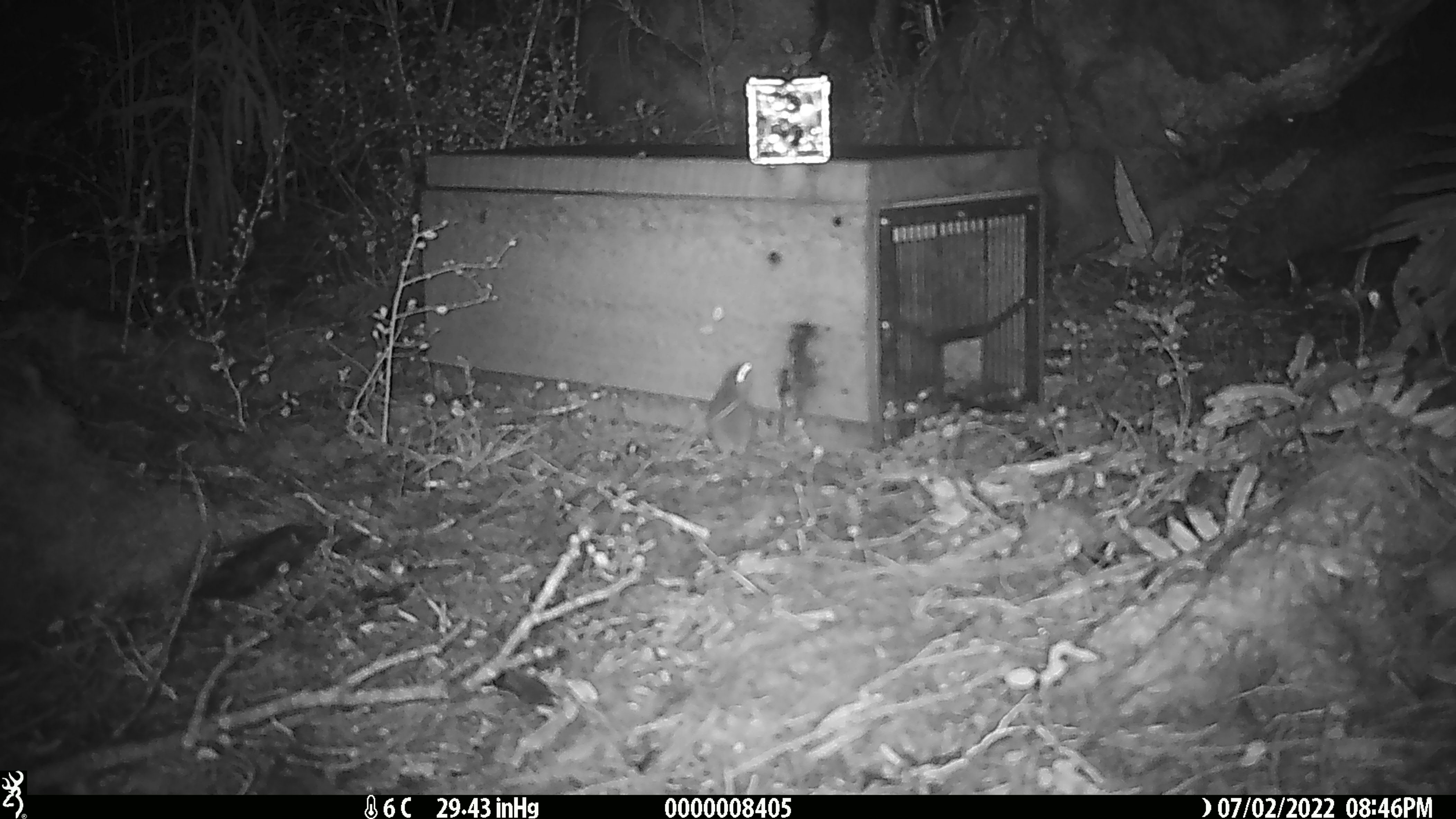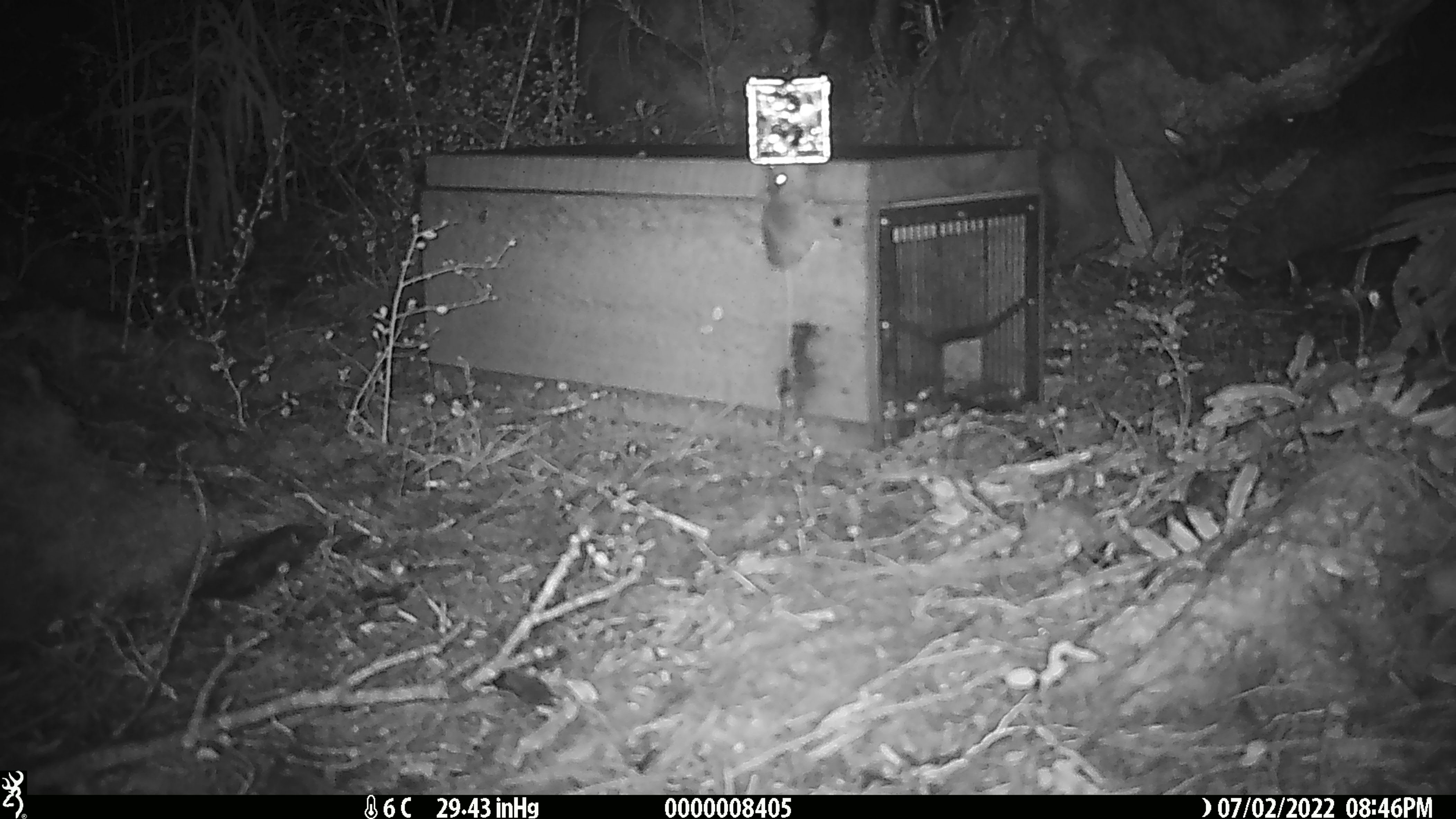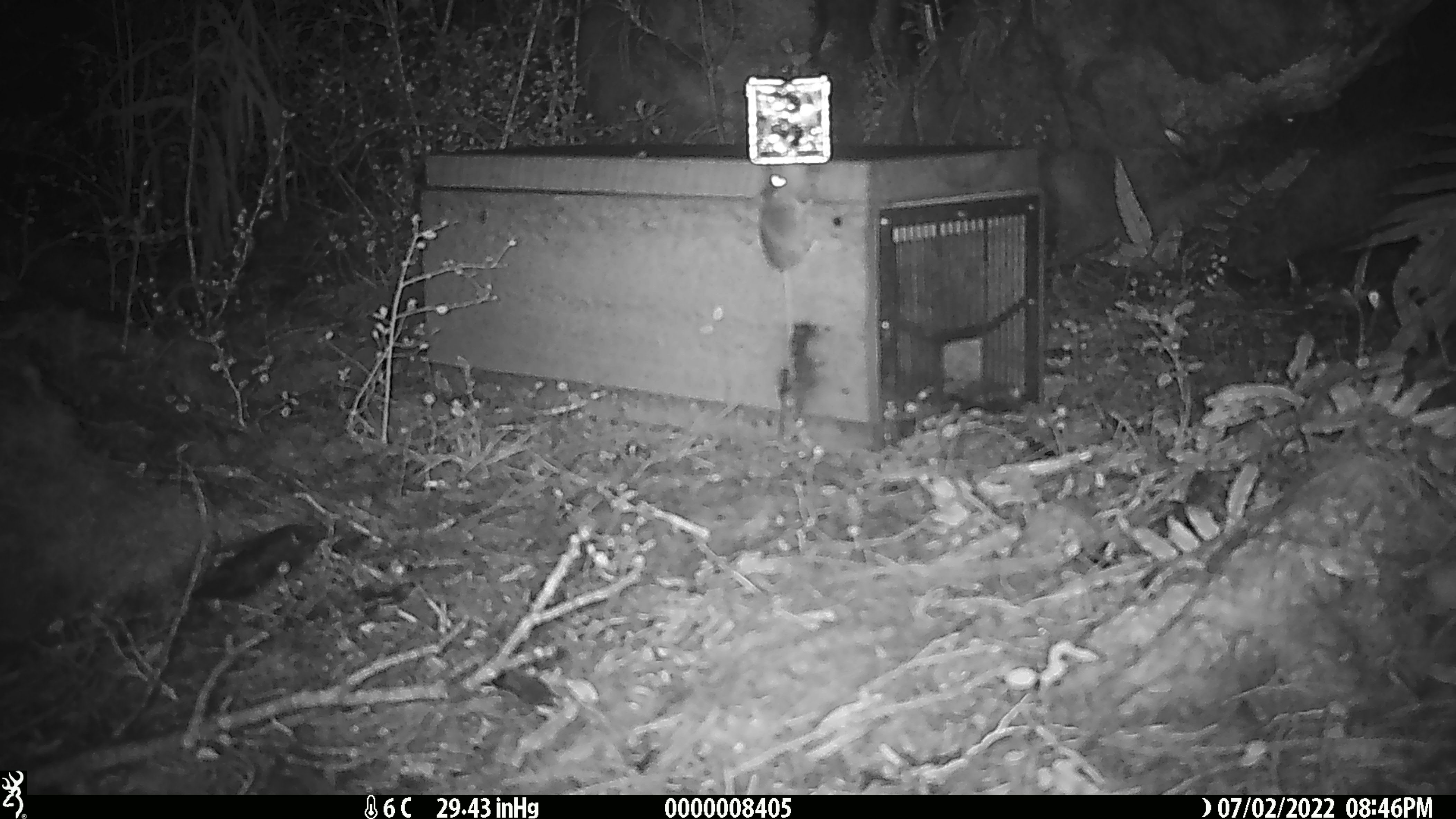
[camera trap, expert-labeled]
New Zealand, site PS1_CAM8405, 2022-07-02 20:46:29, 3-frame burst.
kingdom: Animalia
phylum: Chordata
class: Mammalia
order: Rodentia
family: Muridae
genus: Mus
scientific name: Mus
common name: mouse